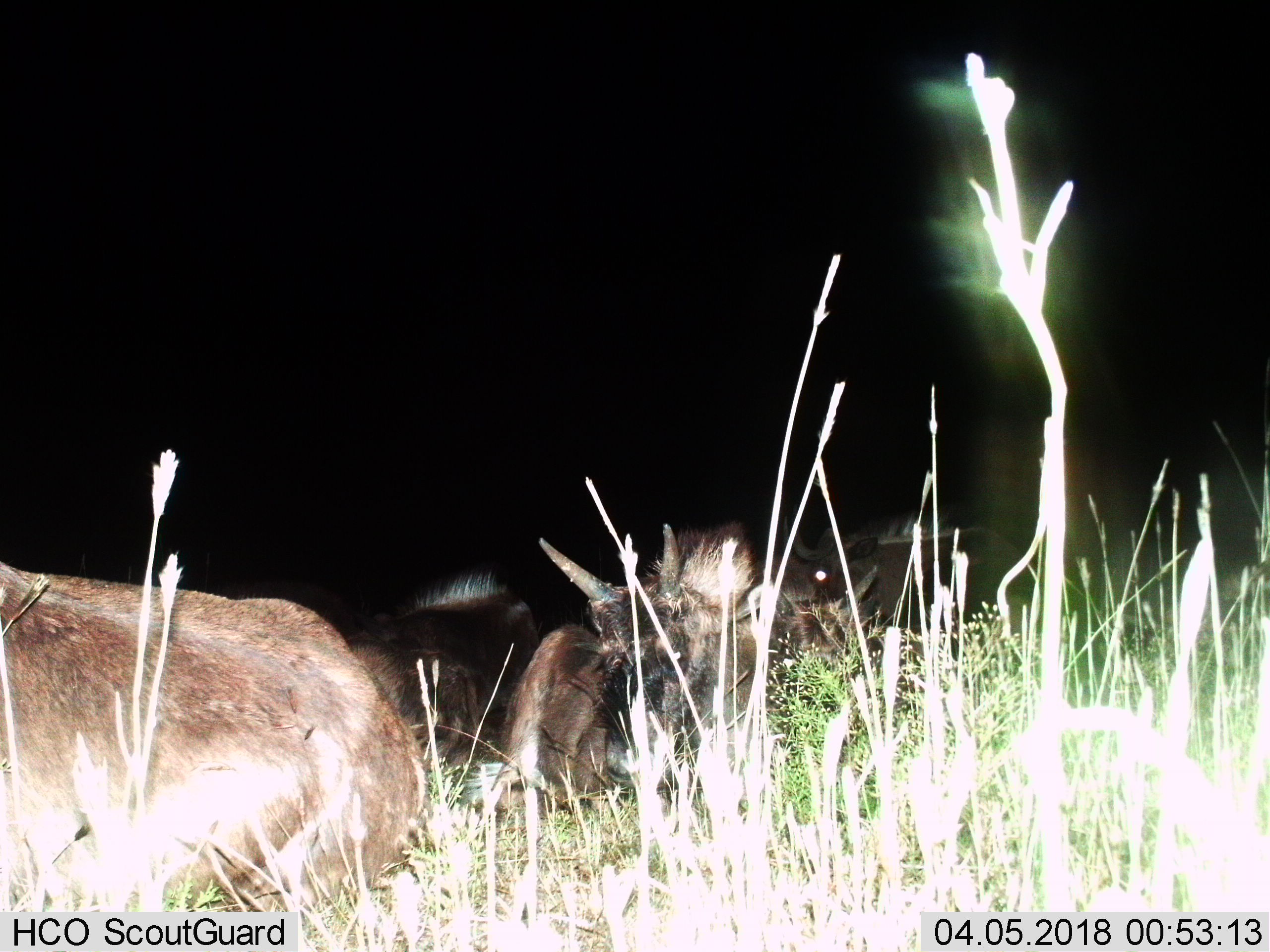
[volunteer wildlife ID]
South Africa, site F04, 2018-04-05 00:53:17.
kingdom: Animalia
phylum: Chordata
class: Mammalia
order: Artiodactyla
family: Bovidae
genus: Connochaetes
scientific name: Connochaetes gnou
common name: black wildebeest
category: wildebeestblack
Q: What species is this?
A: Wildebeestblack (black wildebeest) (Connochaetes gnou).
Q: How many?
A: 5.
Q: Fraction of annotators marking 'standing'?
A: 20%.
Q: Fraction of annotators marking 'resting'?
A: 80%.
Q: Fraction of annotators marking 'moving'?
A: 0%.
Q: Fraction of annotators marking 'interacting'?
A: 20%.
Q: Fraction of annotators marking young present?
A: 80%.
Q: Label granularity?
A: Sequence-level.